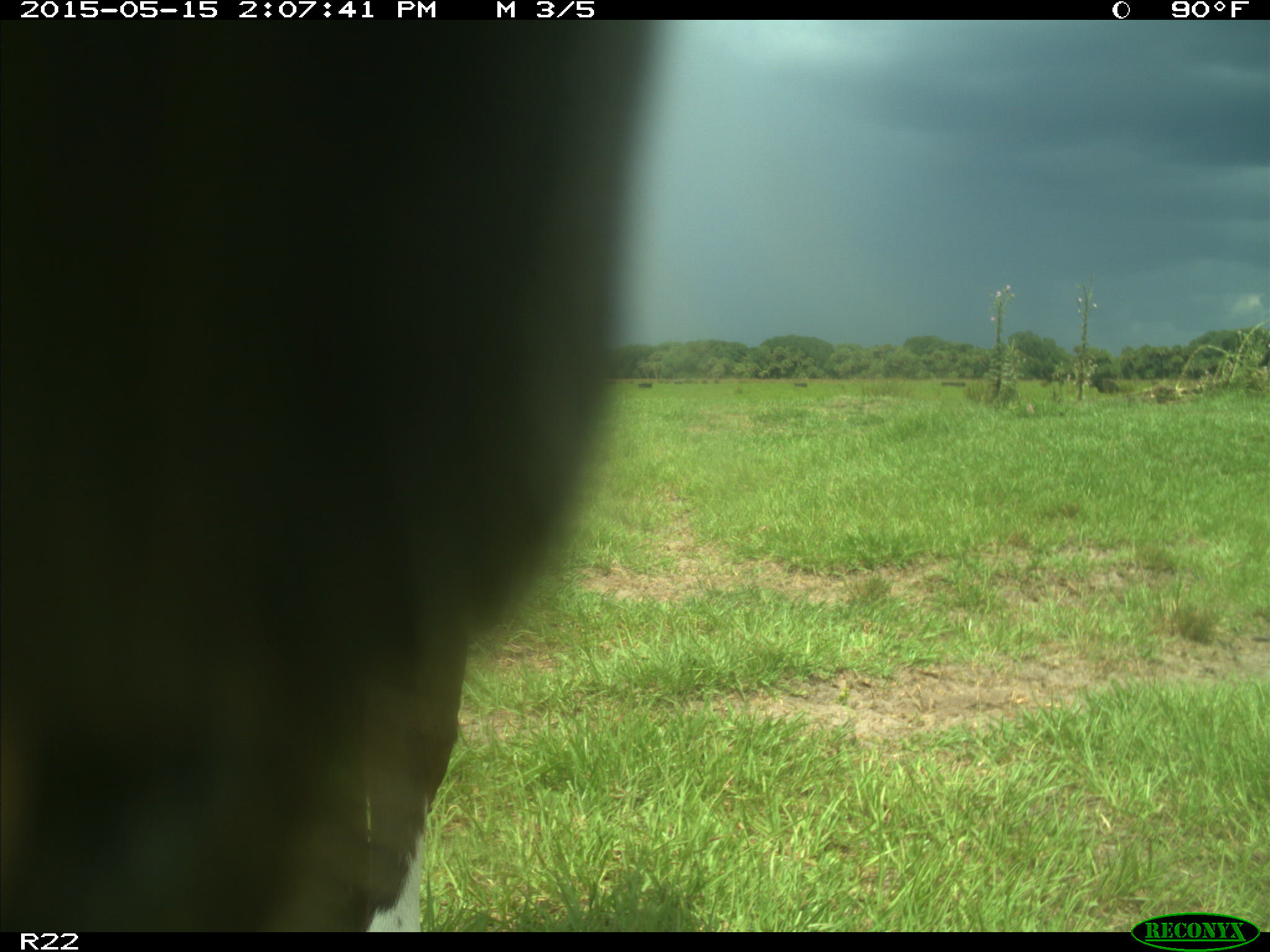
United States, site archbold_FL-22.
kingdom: Animalia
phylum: Chordata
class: Mammalia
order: Artiodactyla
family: Bovidae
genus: Bos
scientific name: Bos taurus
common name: domestic cow